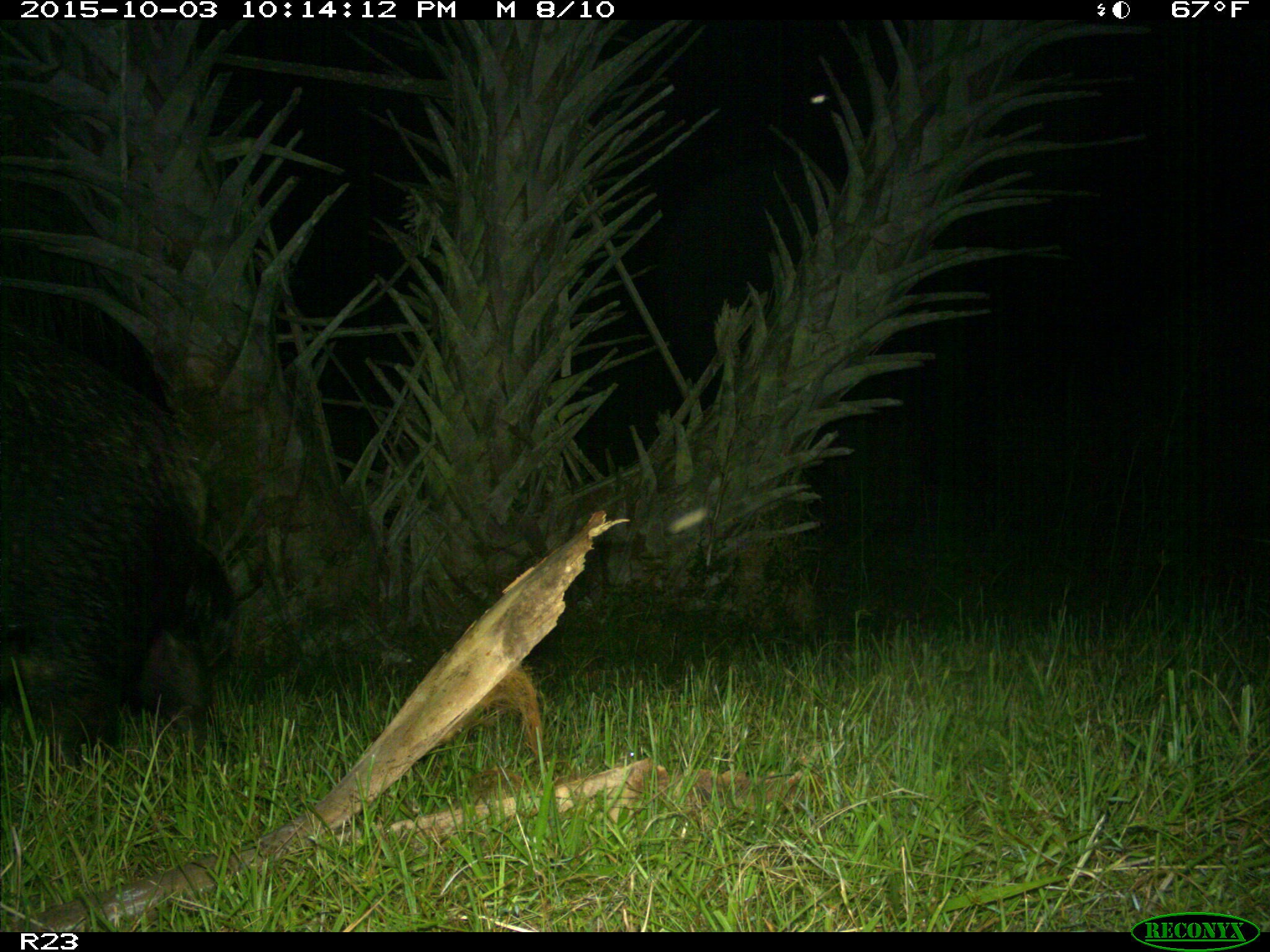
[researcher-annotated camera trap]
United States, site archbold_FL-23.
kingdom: Animalia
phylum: Chordata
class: Mammalia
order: Artiodactyla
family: Suidae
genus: Sus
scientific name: Sus scrofa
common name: wild boar